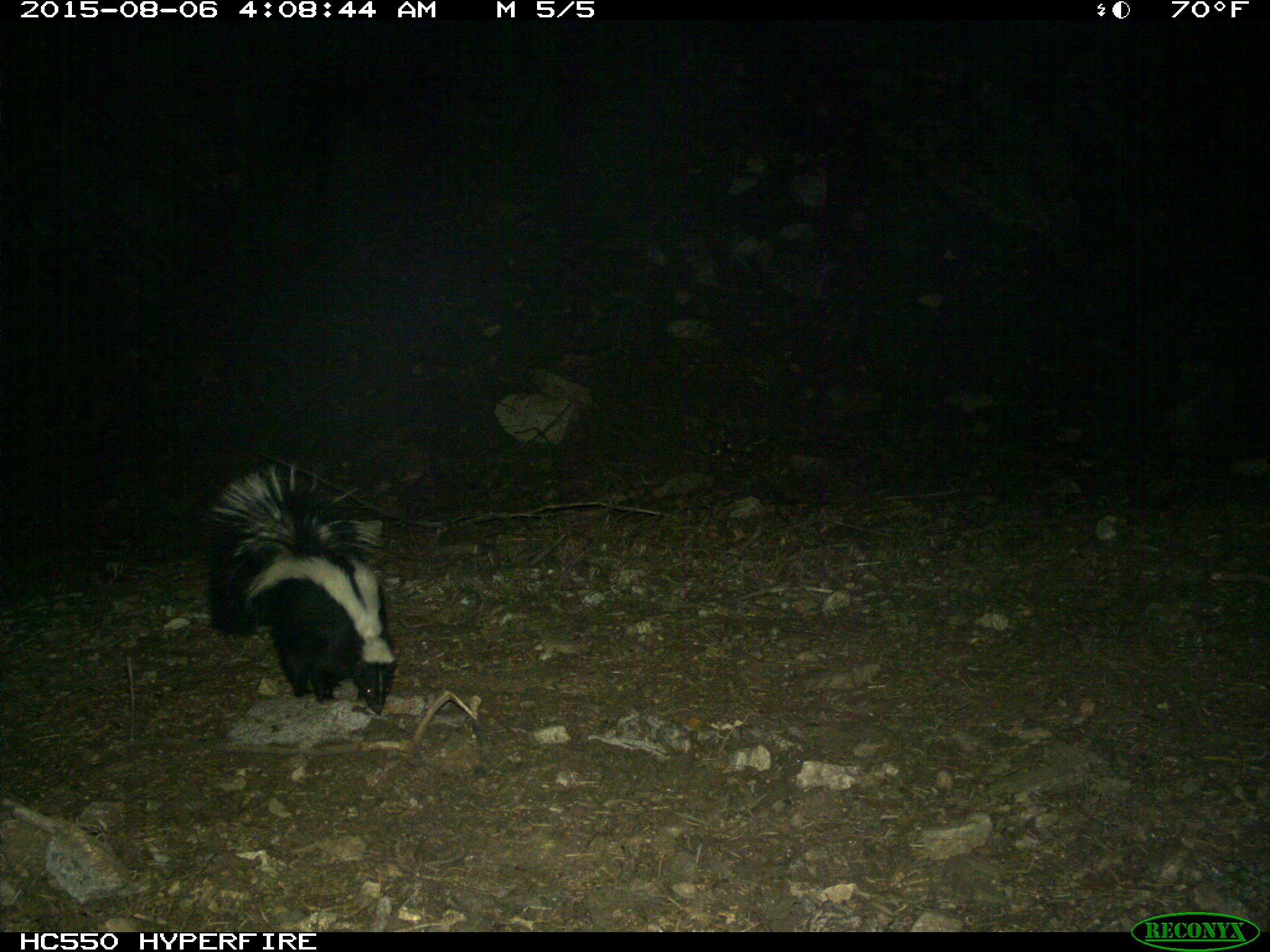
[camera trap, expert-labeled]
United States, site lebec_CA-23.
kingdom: Animalia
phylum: Chordata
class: Mammalia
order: Carnivora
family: Mephitidae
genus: Mephitis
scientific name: Mephitis mephitis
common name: striped skunk